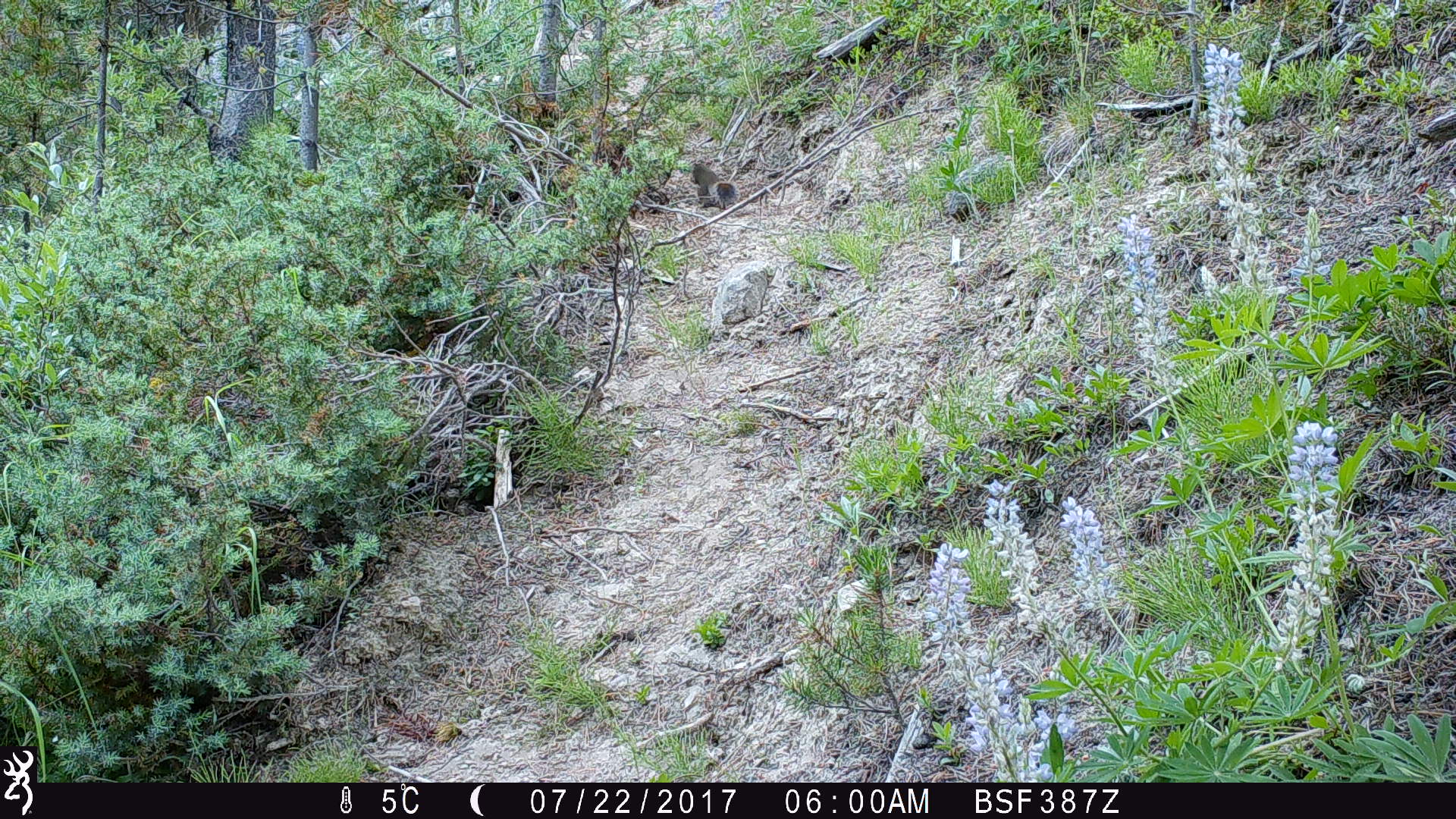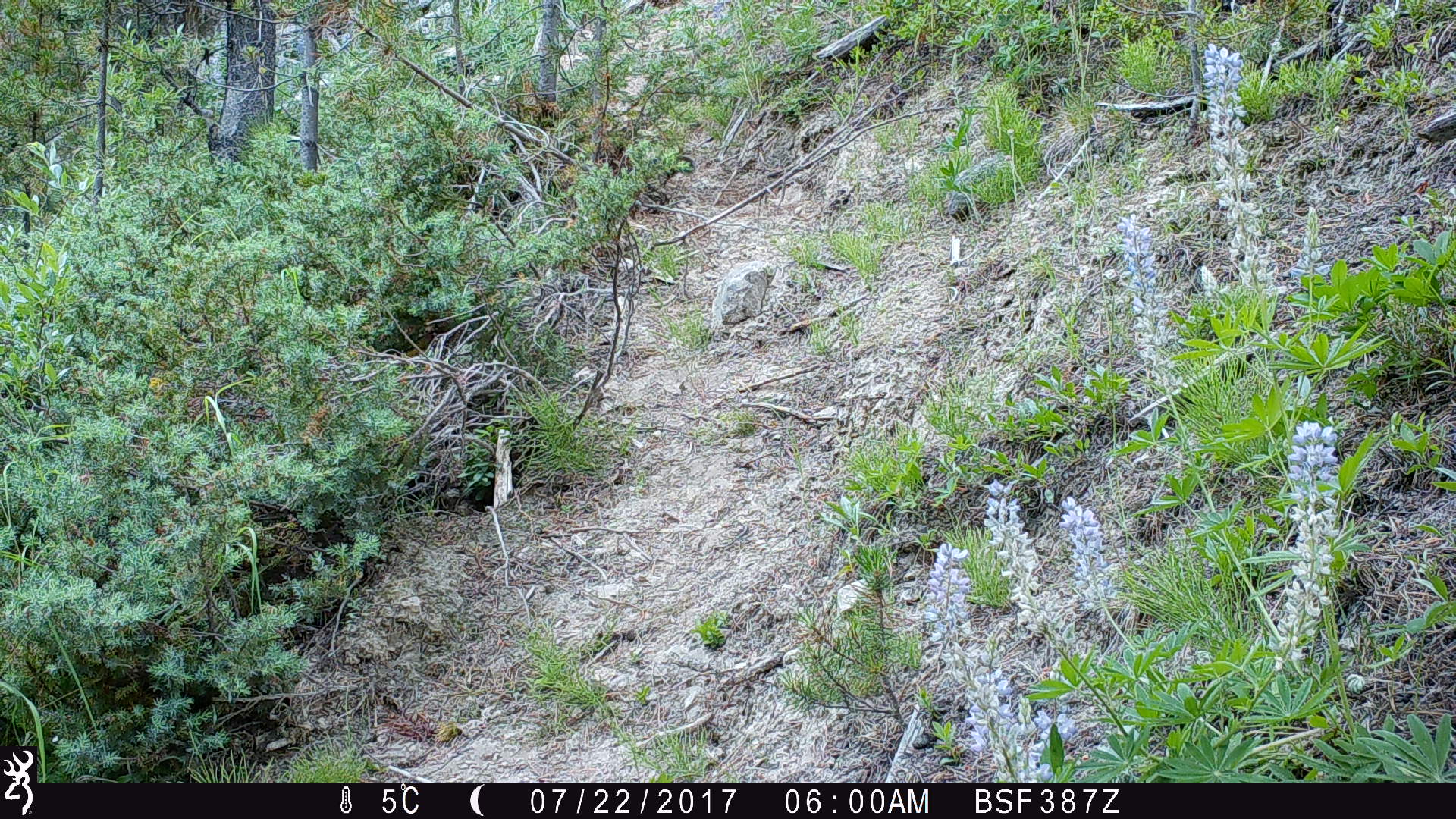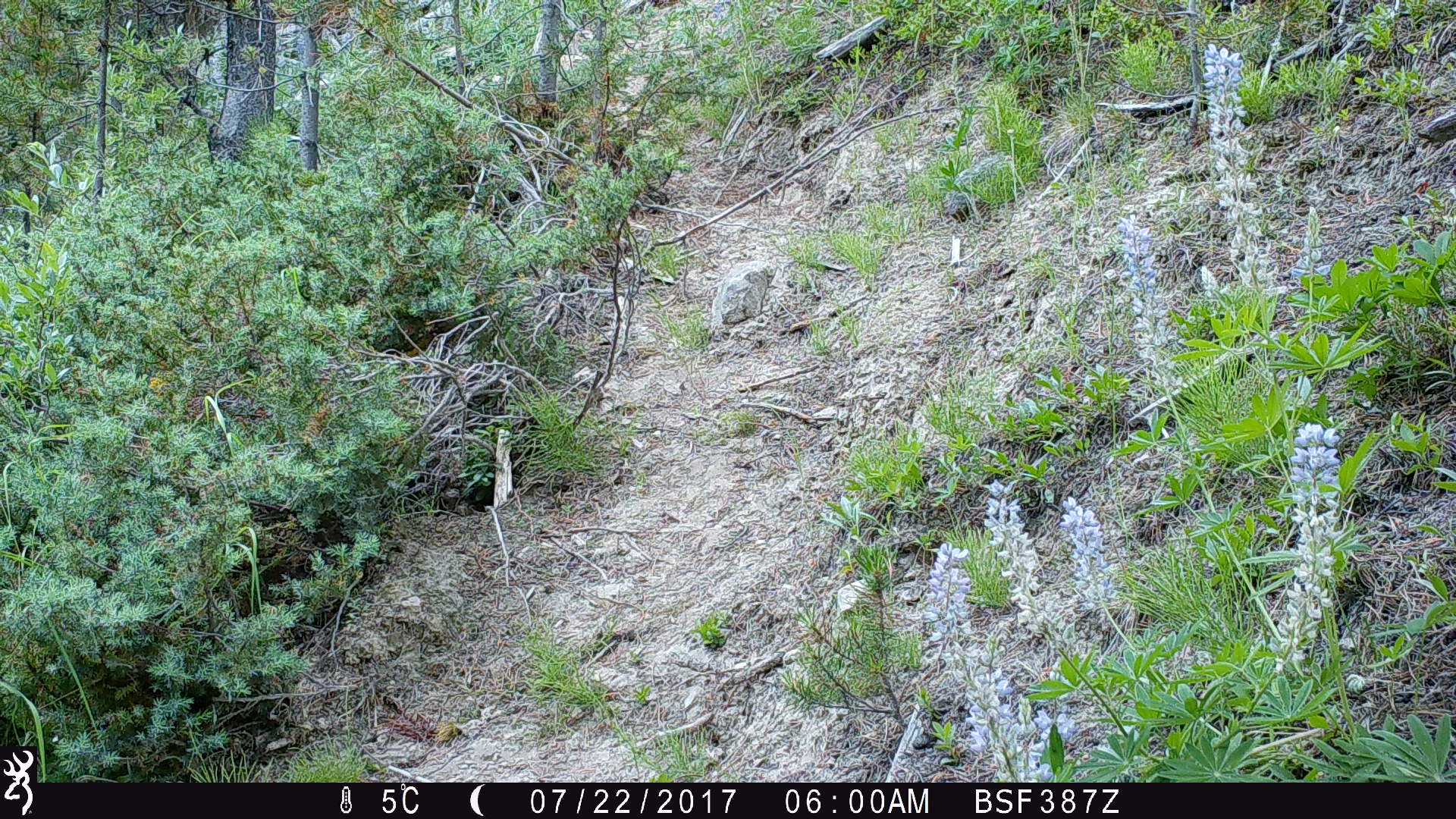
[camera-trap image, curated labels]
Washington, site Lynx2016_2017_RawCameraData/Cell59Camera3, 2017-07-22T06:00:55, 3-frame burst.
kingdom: Animalia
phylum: Chordata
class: Mammalia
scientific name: Mammalia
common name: small mammal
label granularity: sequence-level